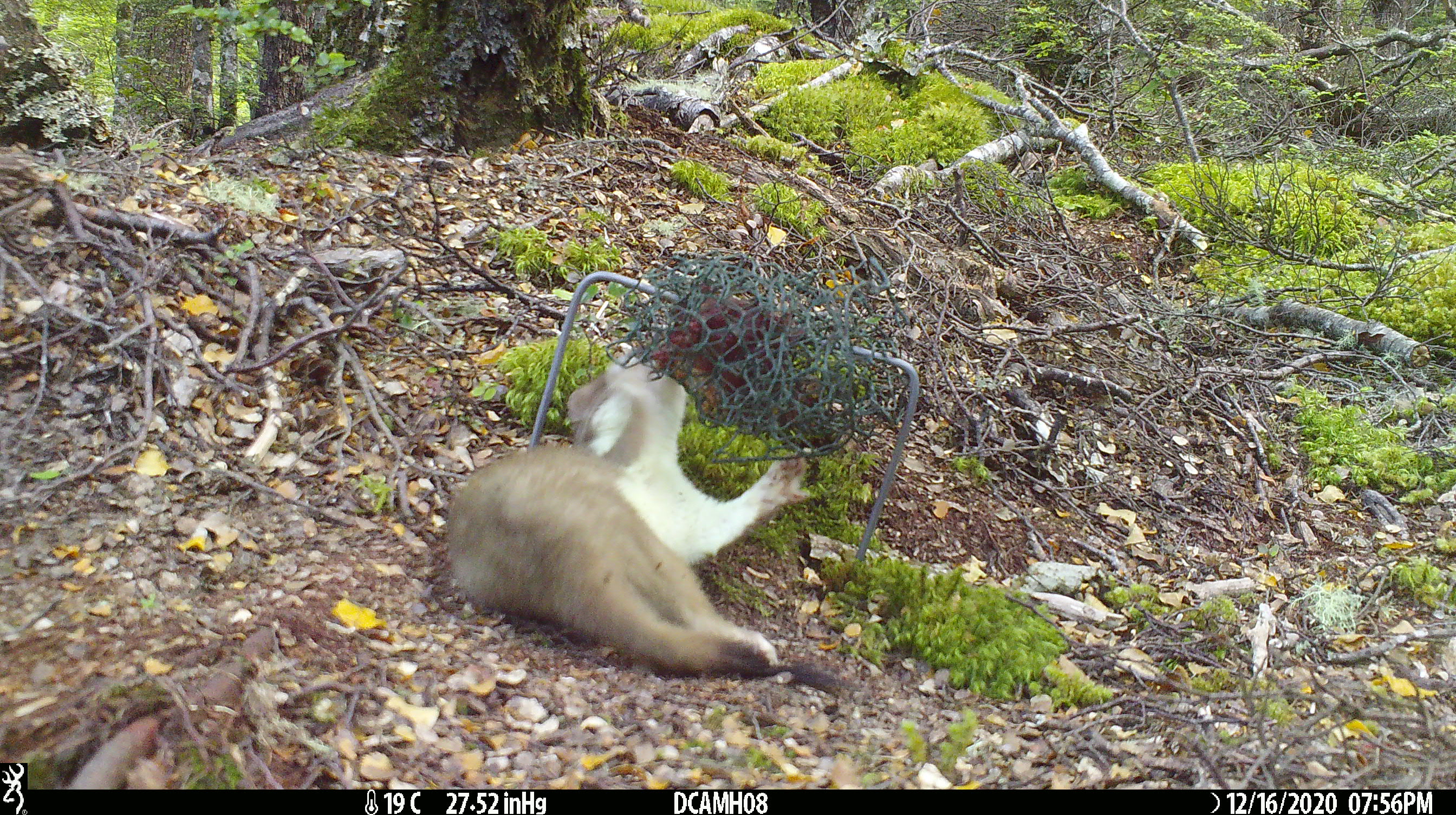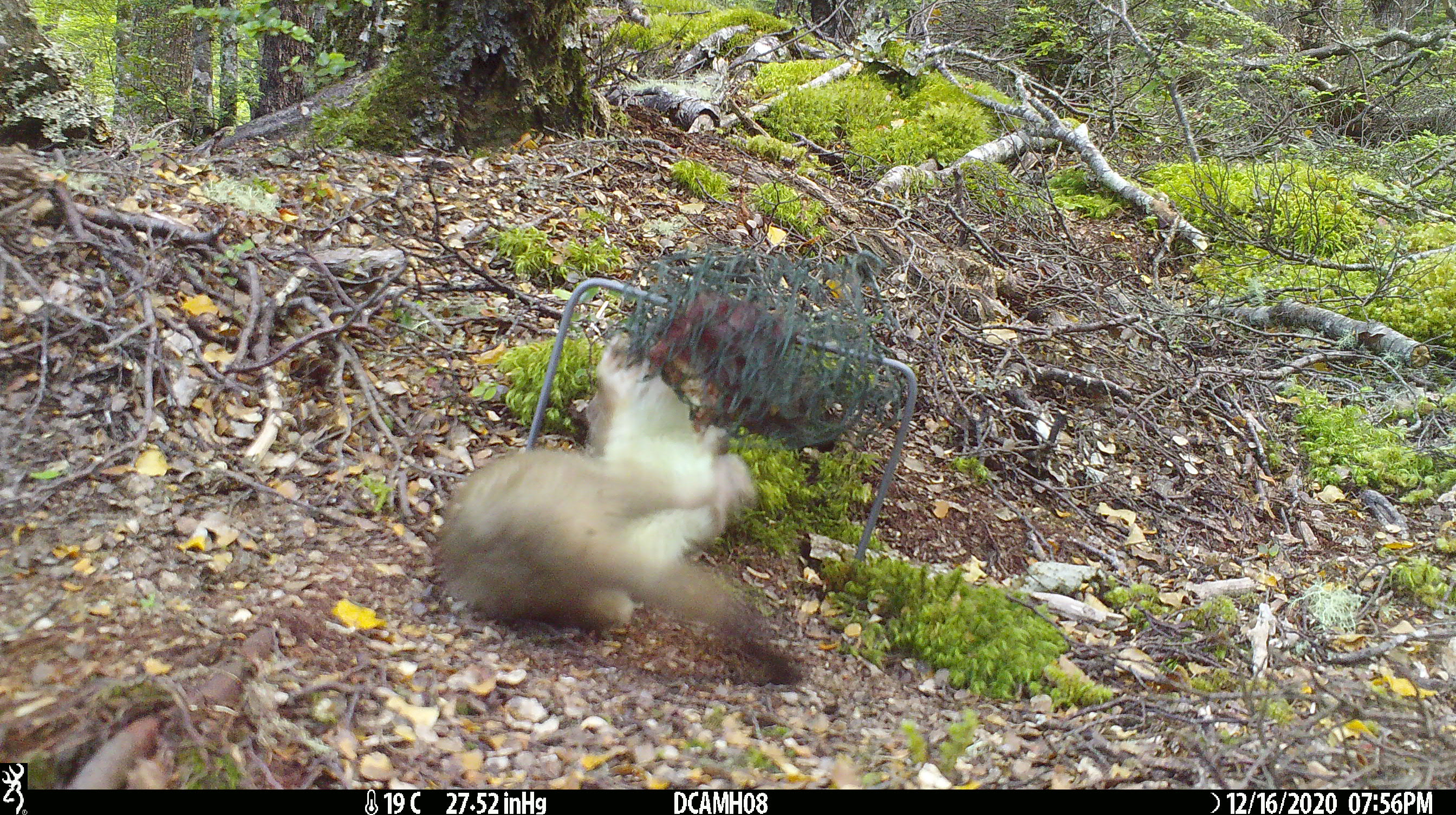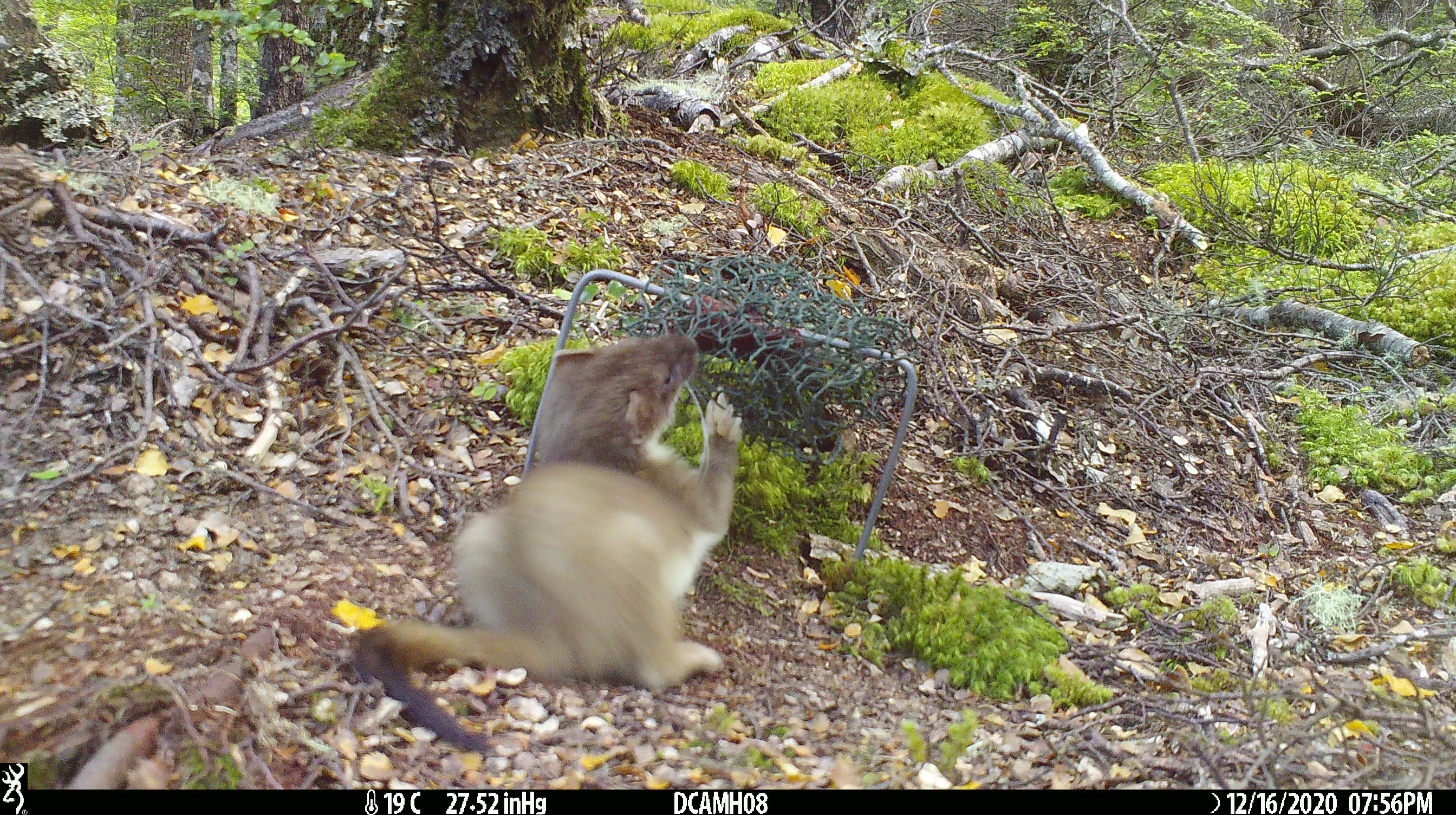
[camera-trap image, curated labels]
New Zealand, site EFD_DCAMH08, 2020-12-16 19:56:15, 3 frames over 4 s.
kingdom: Animalia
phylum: Chordata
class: Mammalia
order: Carnivora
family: Mustelidae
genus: Mustela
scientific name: Mustela erminea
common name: stoat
Stoat (Mustela erminea).